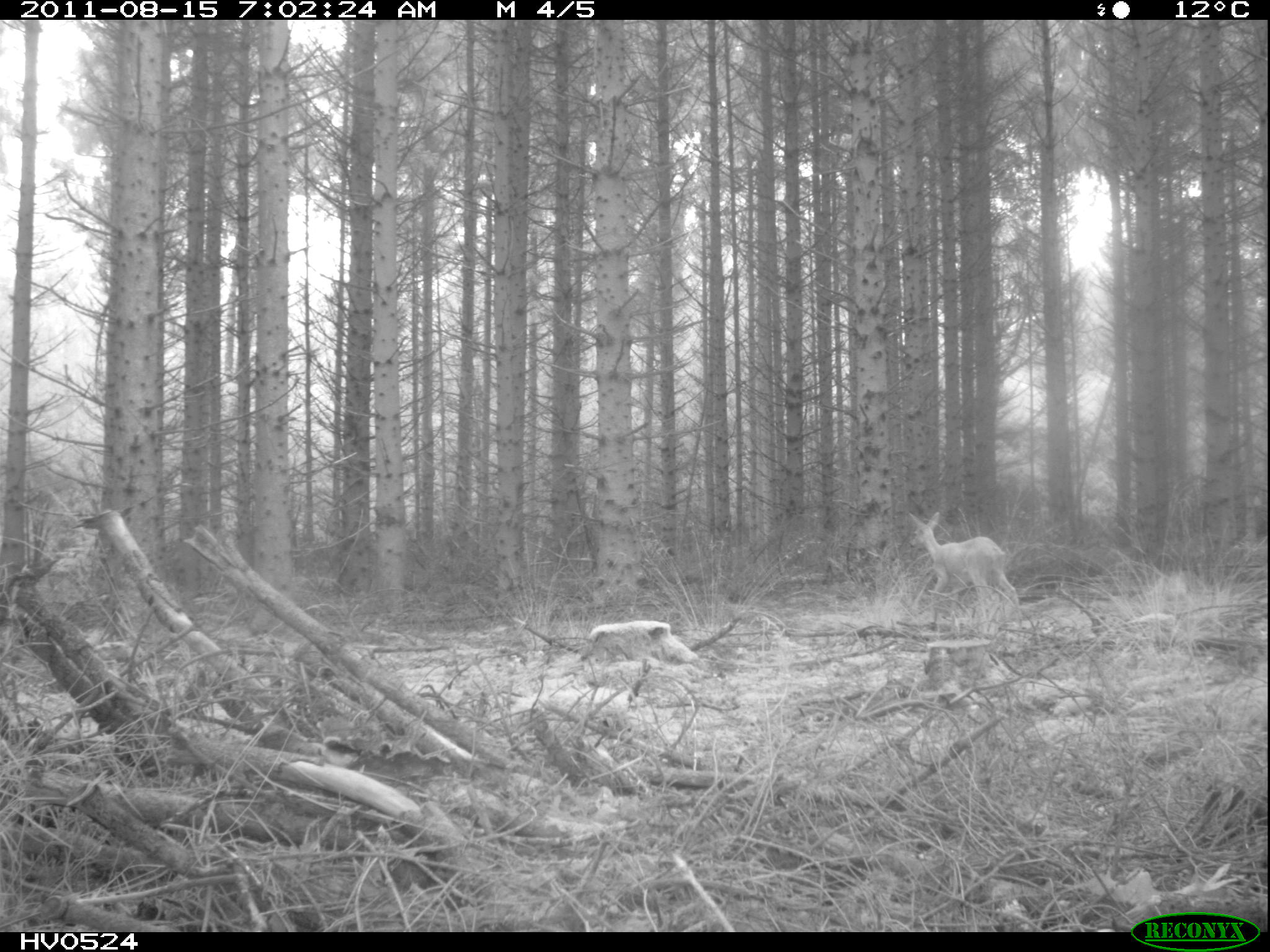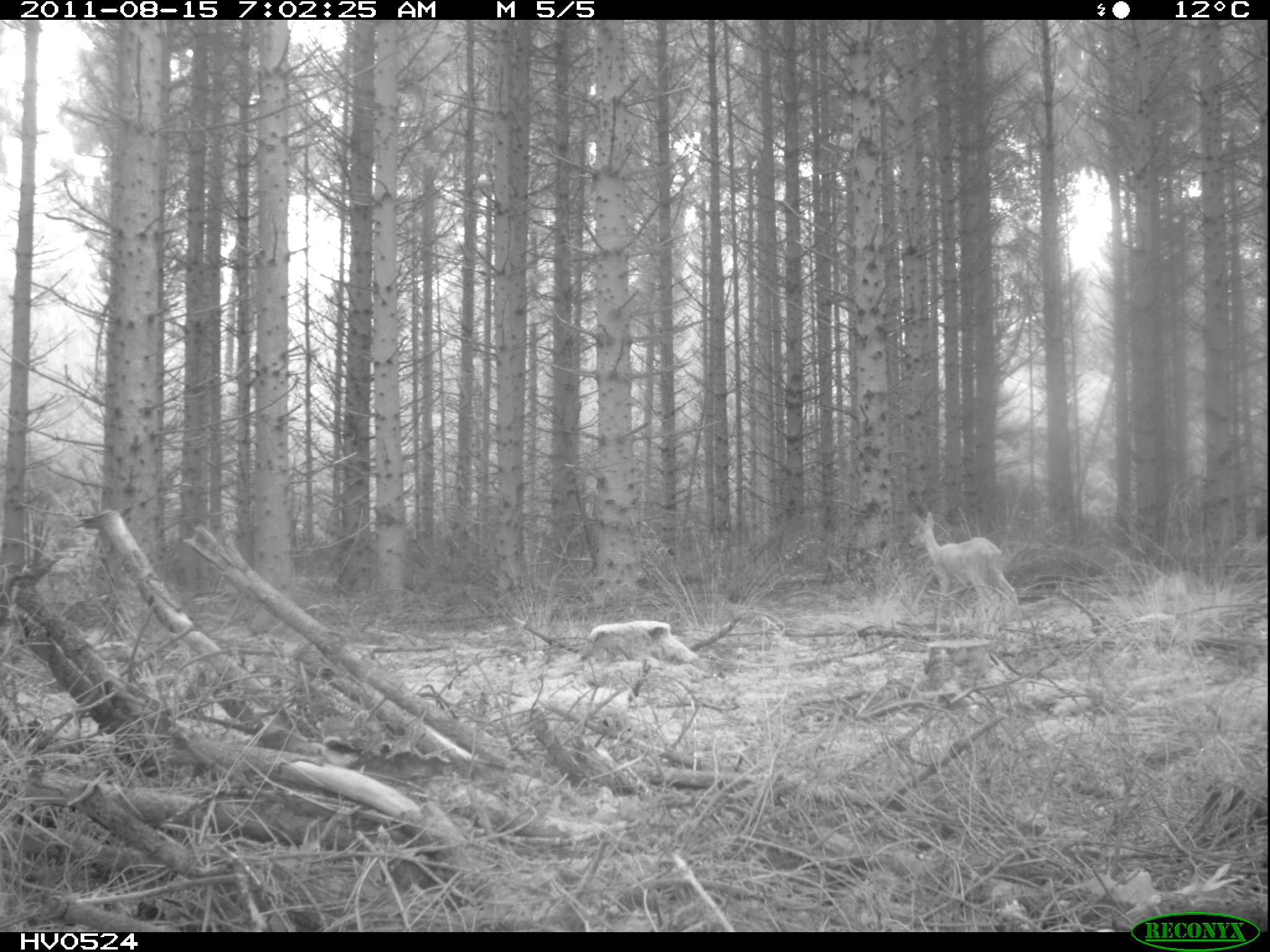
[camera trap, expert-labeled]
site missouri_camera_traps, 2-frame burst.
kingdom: Animalia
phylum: Chordata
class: Mammalia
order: Artiodactyla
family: Cervidae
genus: Capreolus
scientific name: Capreolus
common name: roe deer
Roe deer (Capreolus). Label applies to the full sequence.